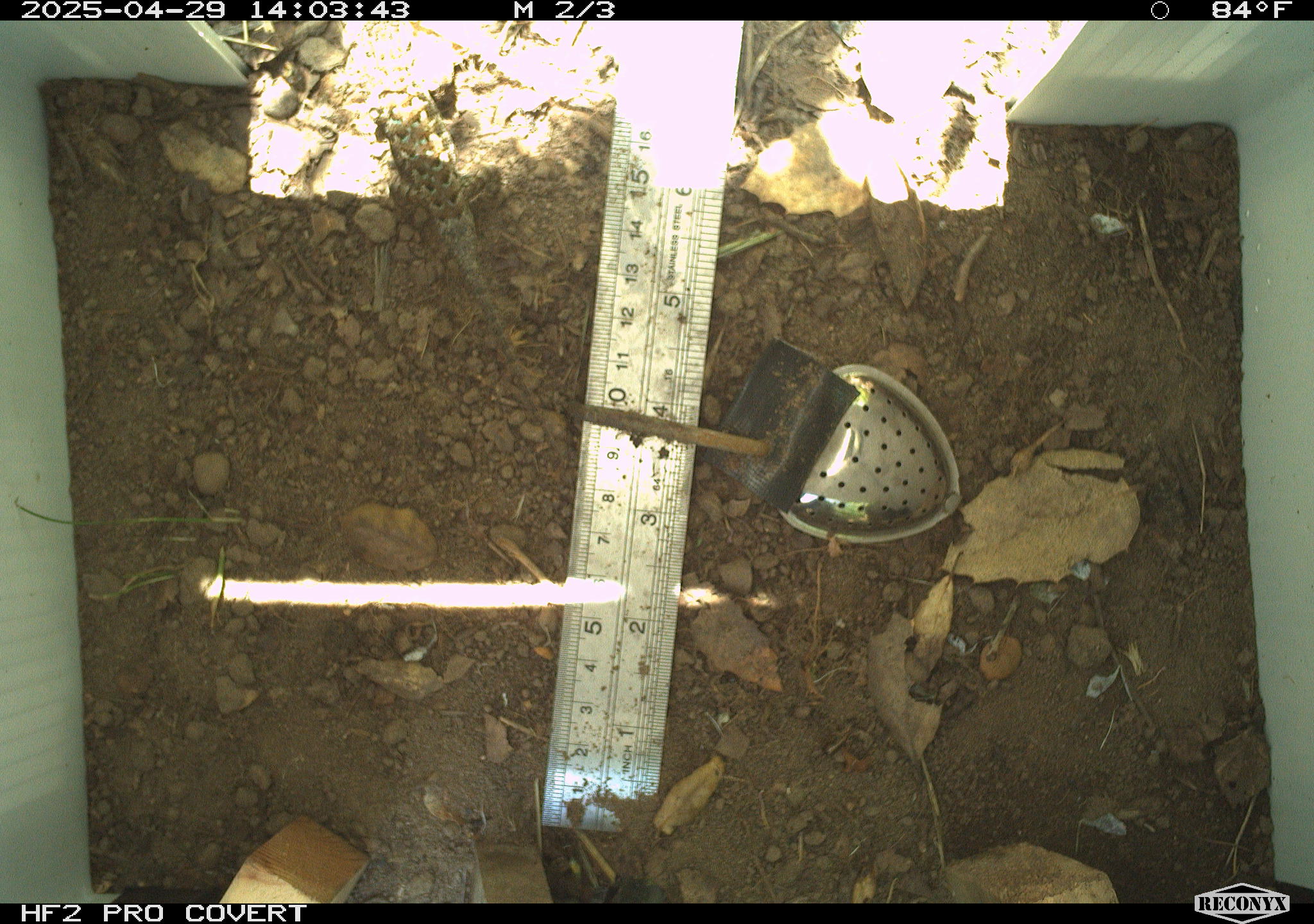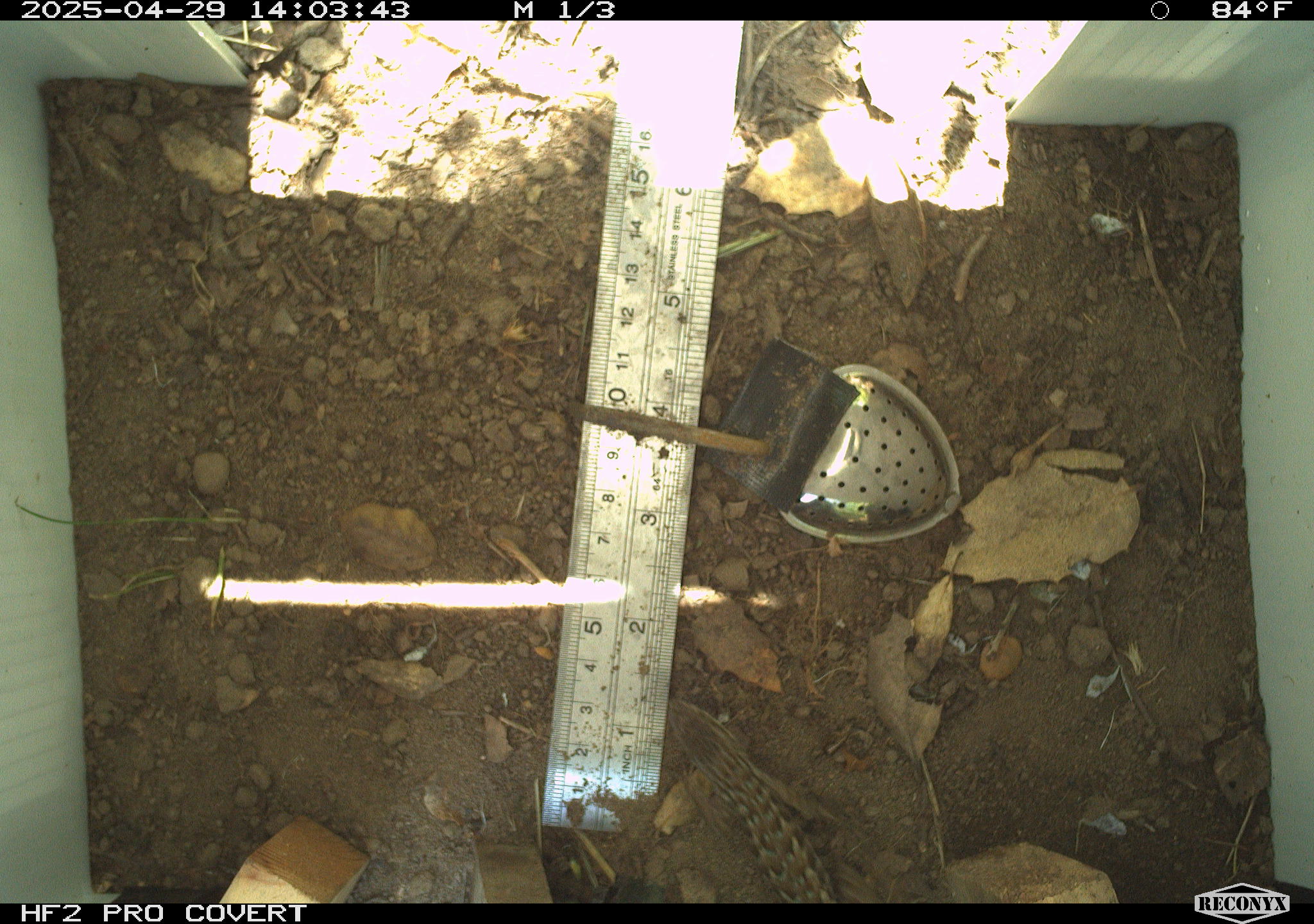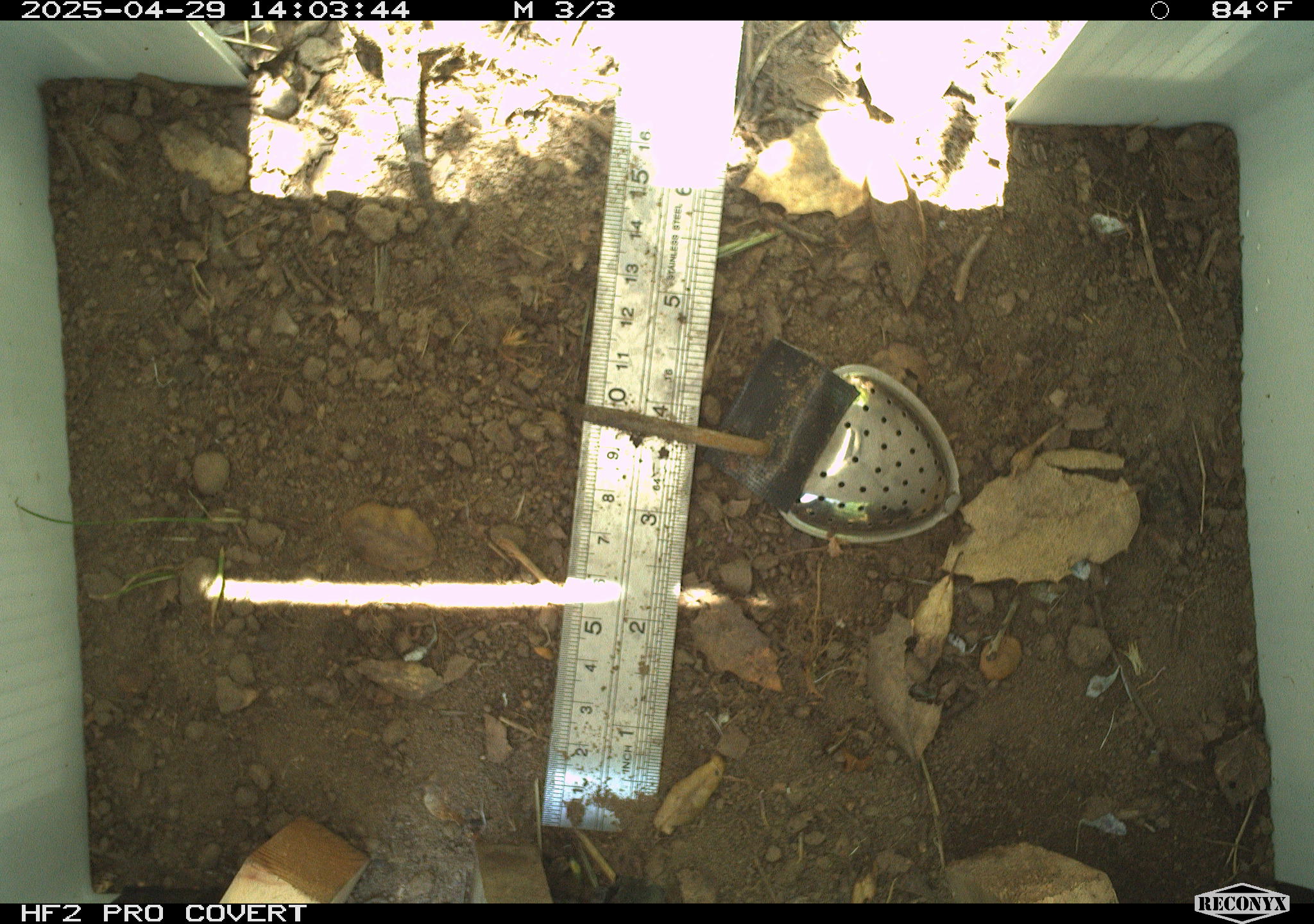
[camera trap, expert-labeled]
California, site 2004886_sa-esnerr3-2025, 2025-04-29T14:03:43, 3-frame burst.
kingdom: Animalia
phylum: Chordata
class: Reptilia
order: Squamata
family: Phrynosomatidae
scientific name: Phrynosomatidae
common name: north american spiny lizards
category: sceloporus/uta species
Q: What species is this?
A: Sceloporus/uta species (north american spiny lizards) (Phrynosomatidae).